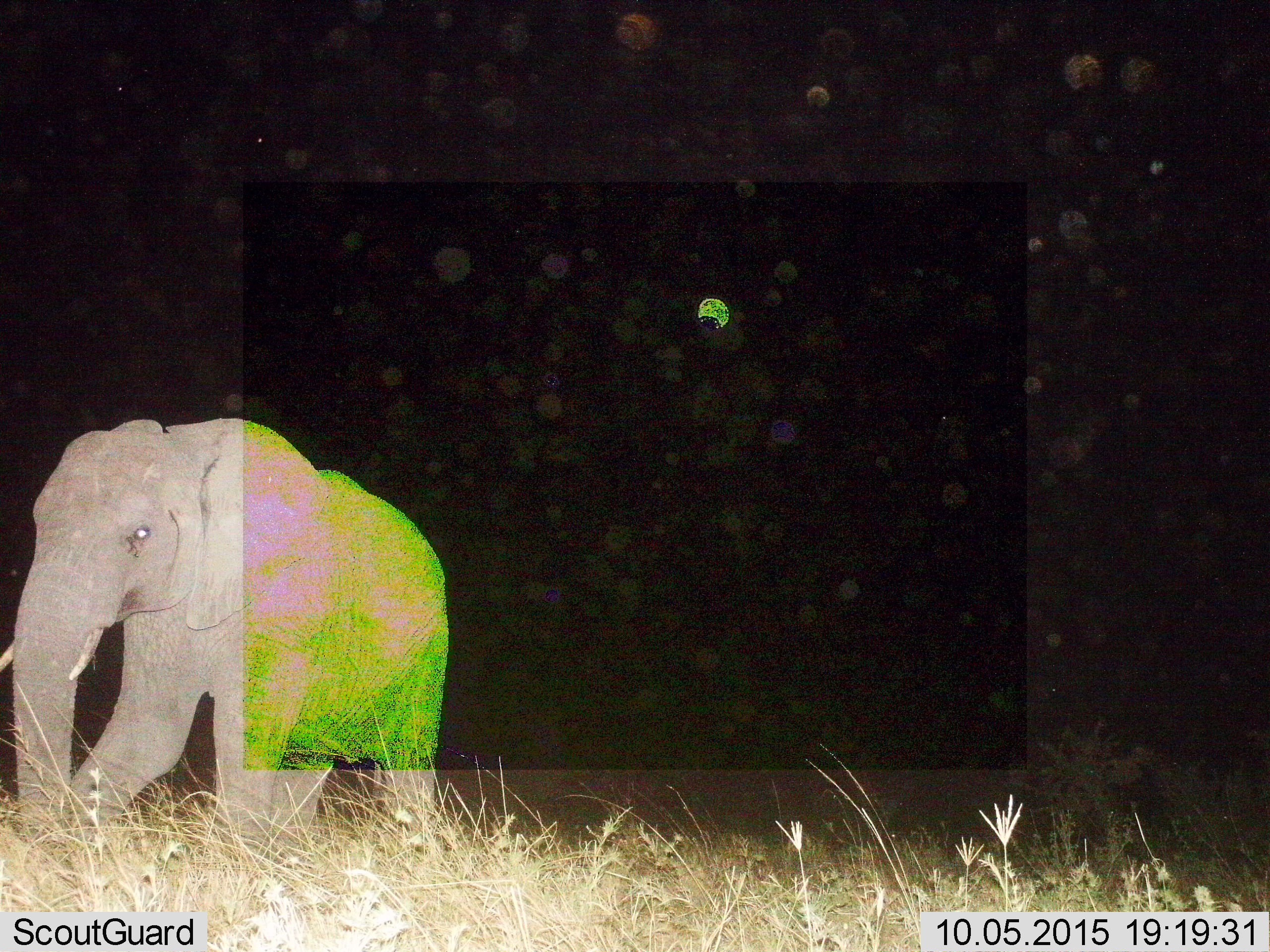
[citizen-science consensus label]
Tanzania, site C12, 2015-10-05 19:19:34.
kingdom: Animalia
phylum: Chordata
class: Mammalia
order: Proboscidea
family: Elephantidae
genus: Loxodonta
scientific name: Loxodonta africana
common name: african bush elephant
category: elephant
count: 1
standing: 18%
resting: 0%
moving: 82%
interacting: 0%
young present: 6%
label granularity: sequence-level